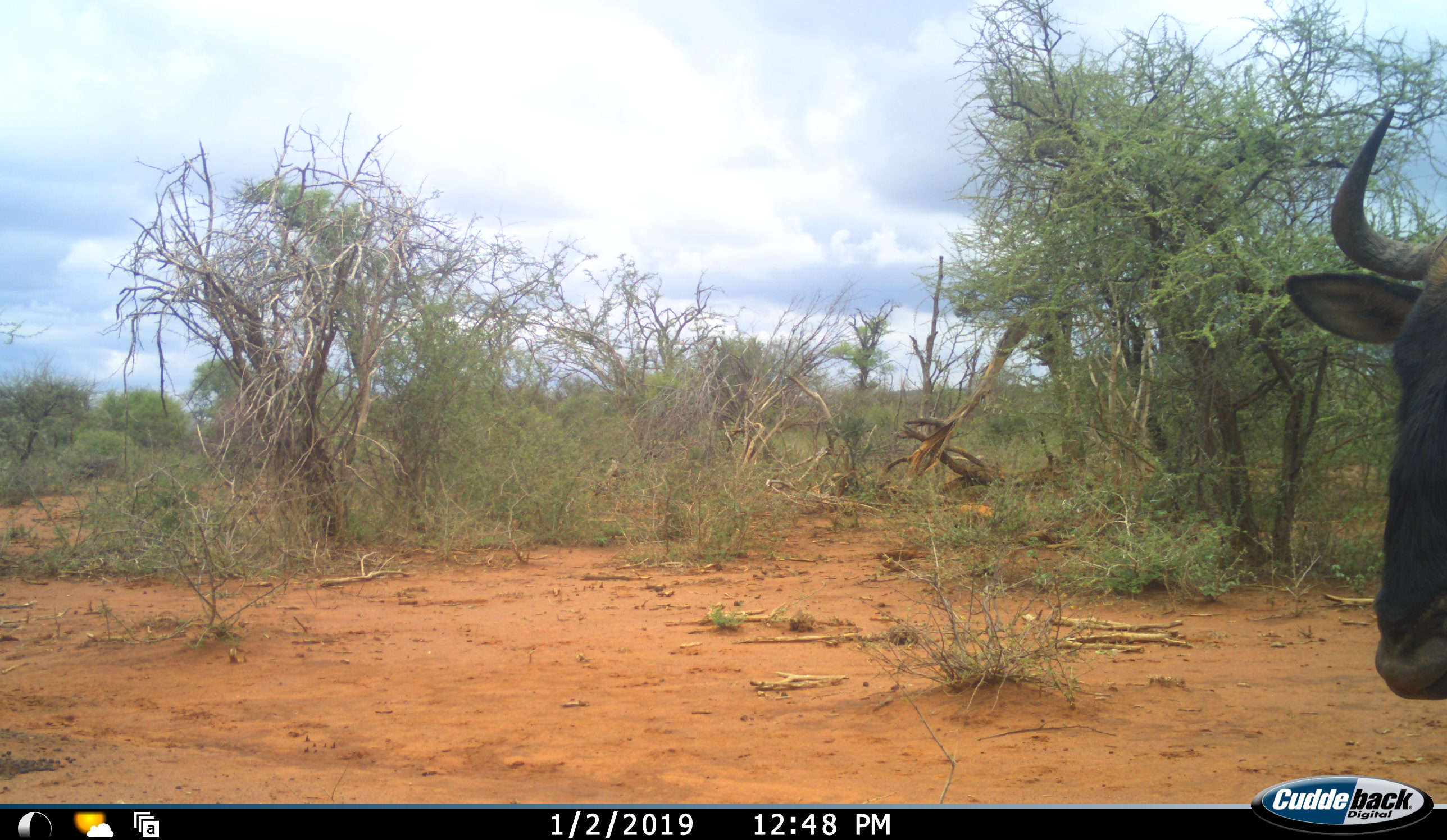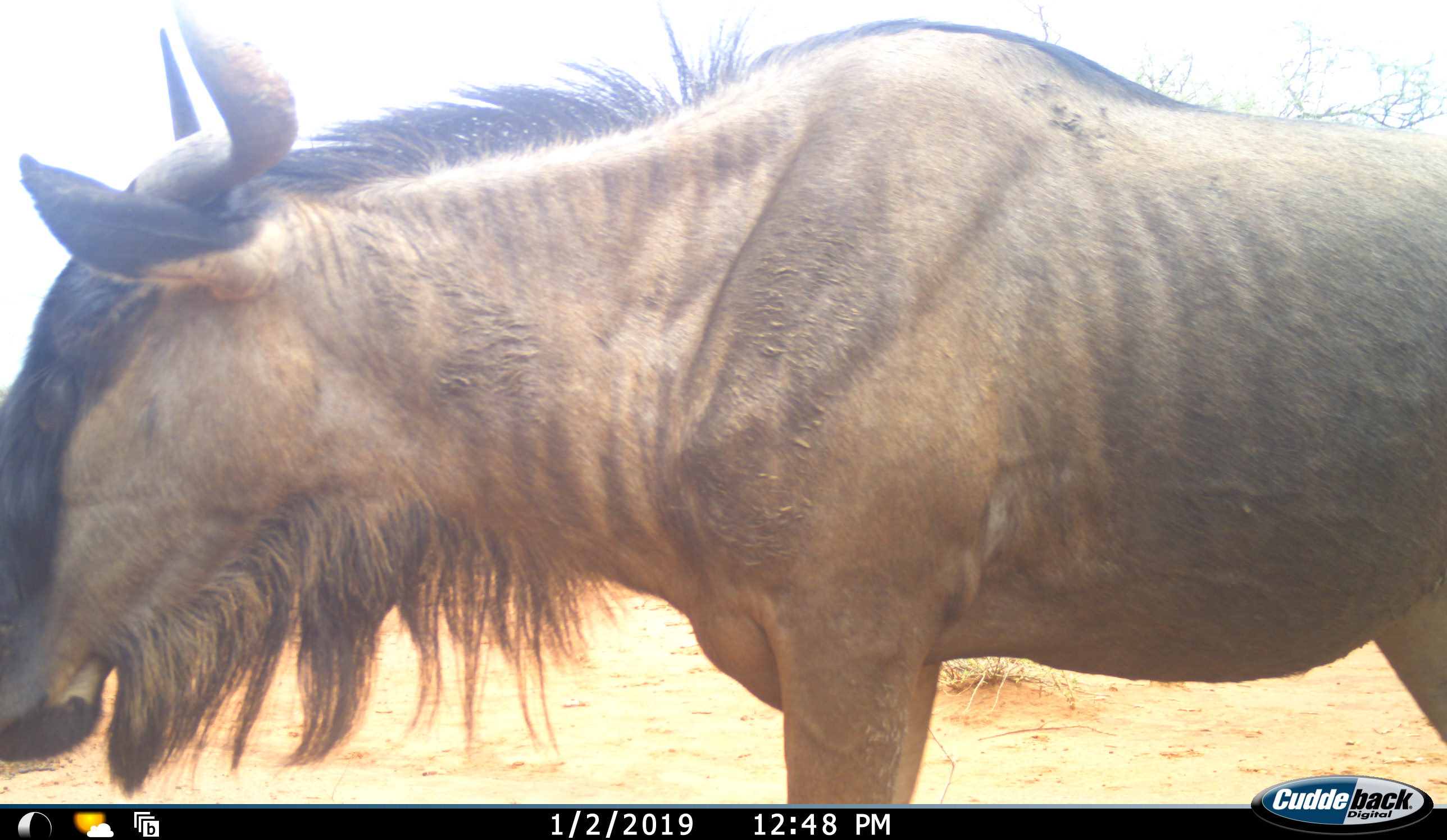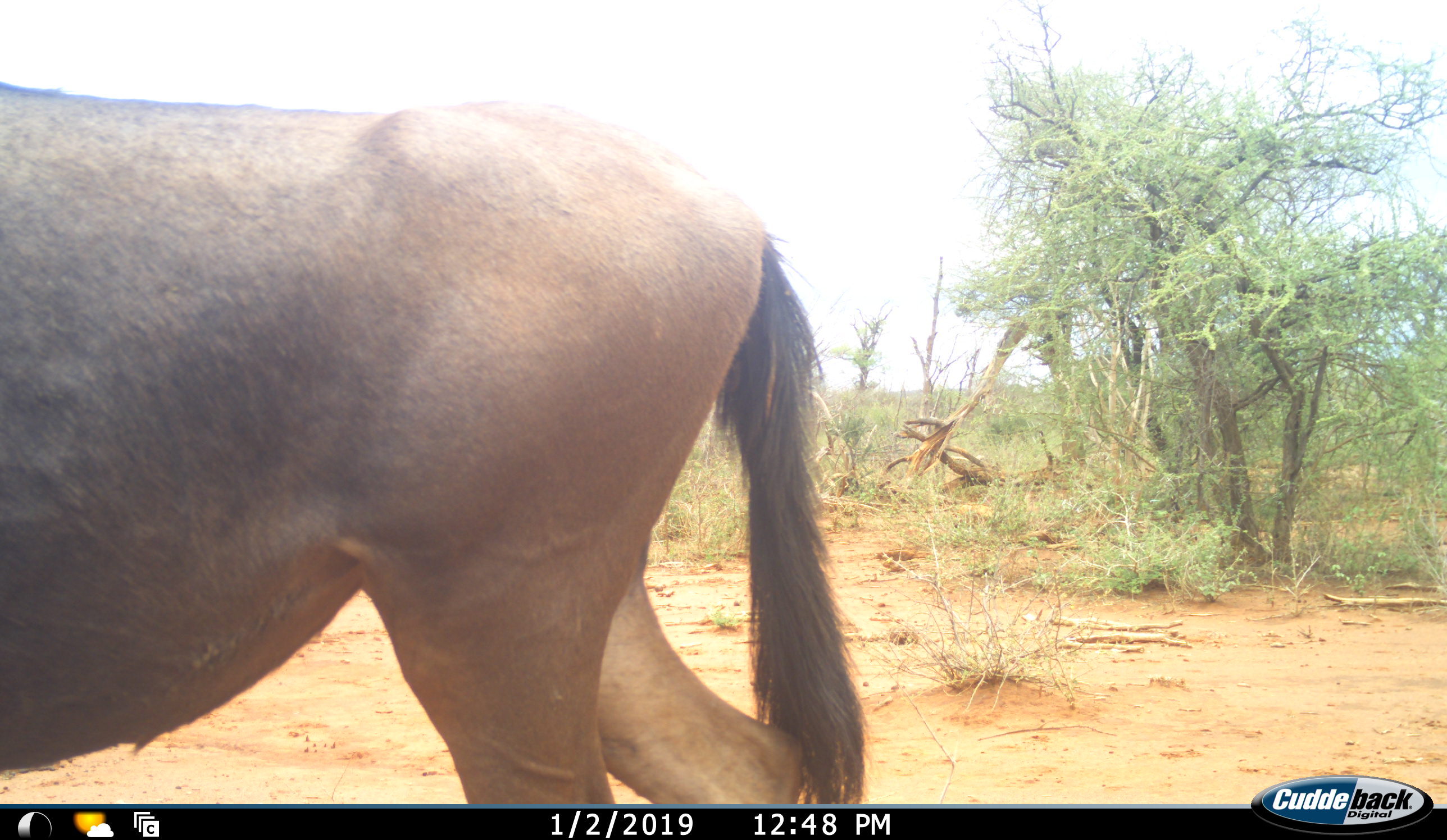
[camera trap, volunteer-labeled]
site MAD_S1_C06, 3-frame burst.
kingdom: Animalia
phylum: Chordata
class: Mammalia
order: Artiodactyla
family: Bovidae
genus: Connochaetes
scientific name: Connochaetes taurinus taurinus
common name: blue wildebeest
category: wildebeestblue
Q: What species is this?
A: Wildebeestblue (blue wildebeest) (Connochaetes taurinus taurinus).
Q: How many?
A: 1.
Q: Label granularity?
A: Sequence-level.